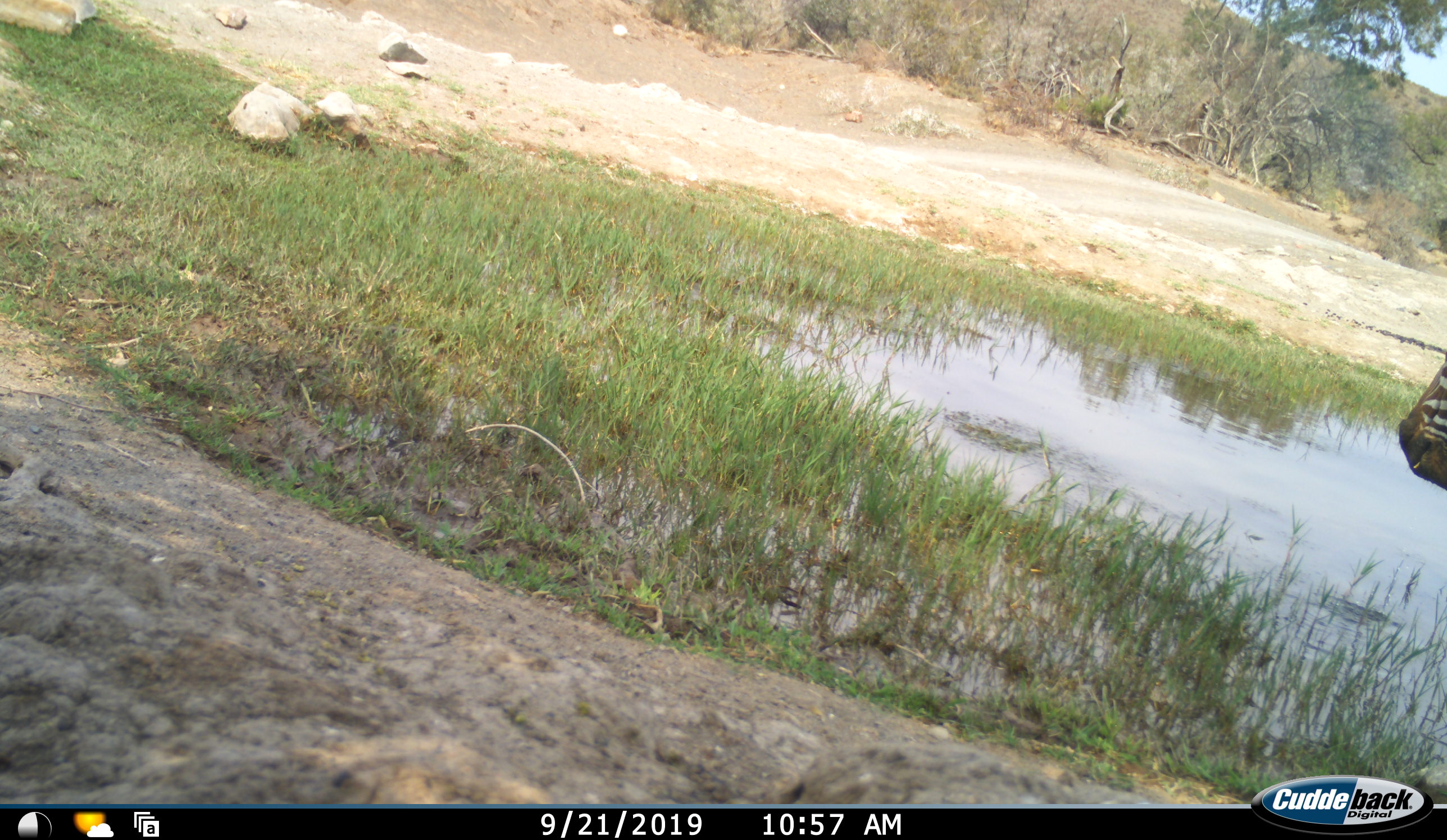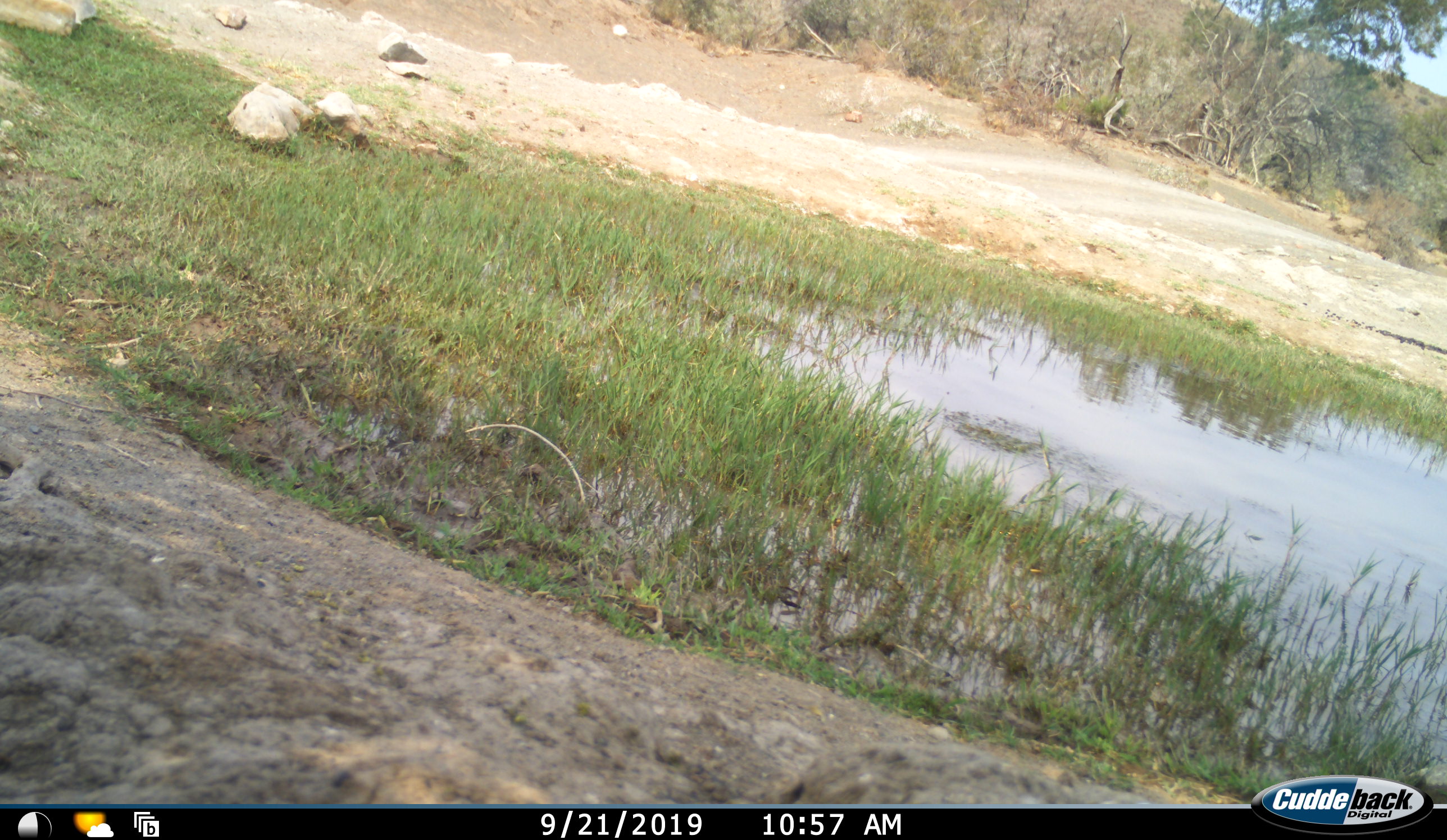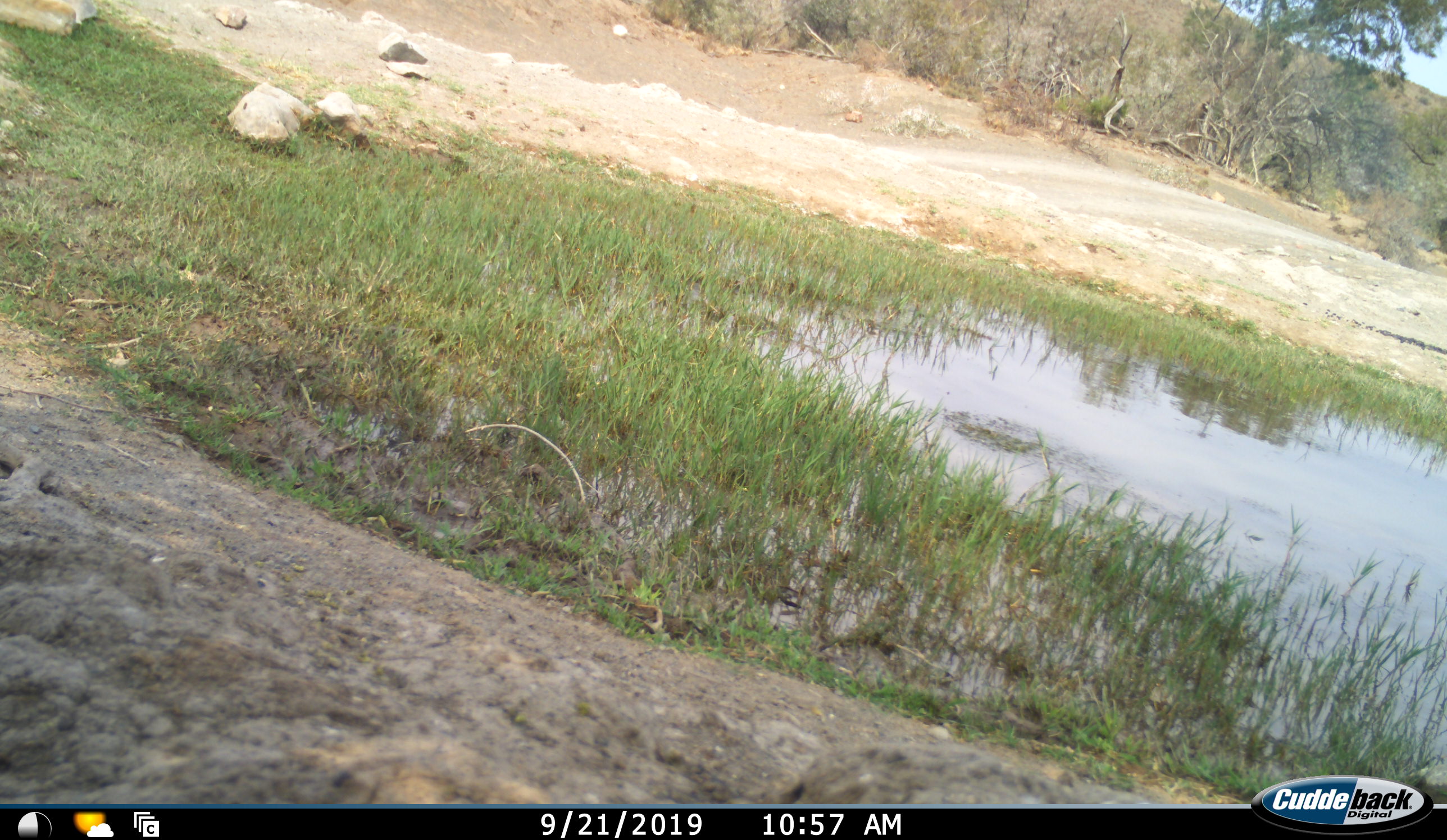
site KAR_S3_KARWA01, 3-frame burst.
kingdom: Animalia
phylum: Chordata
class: Mammalia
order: Perissodactyla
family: Equidae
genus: Equus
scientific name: Equus zebra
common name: mountain zebra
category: zebramountain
Zebramountain (mountain zebra) (Equus zebra), count 1. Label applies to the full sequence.